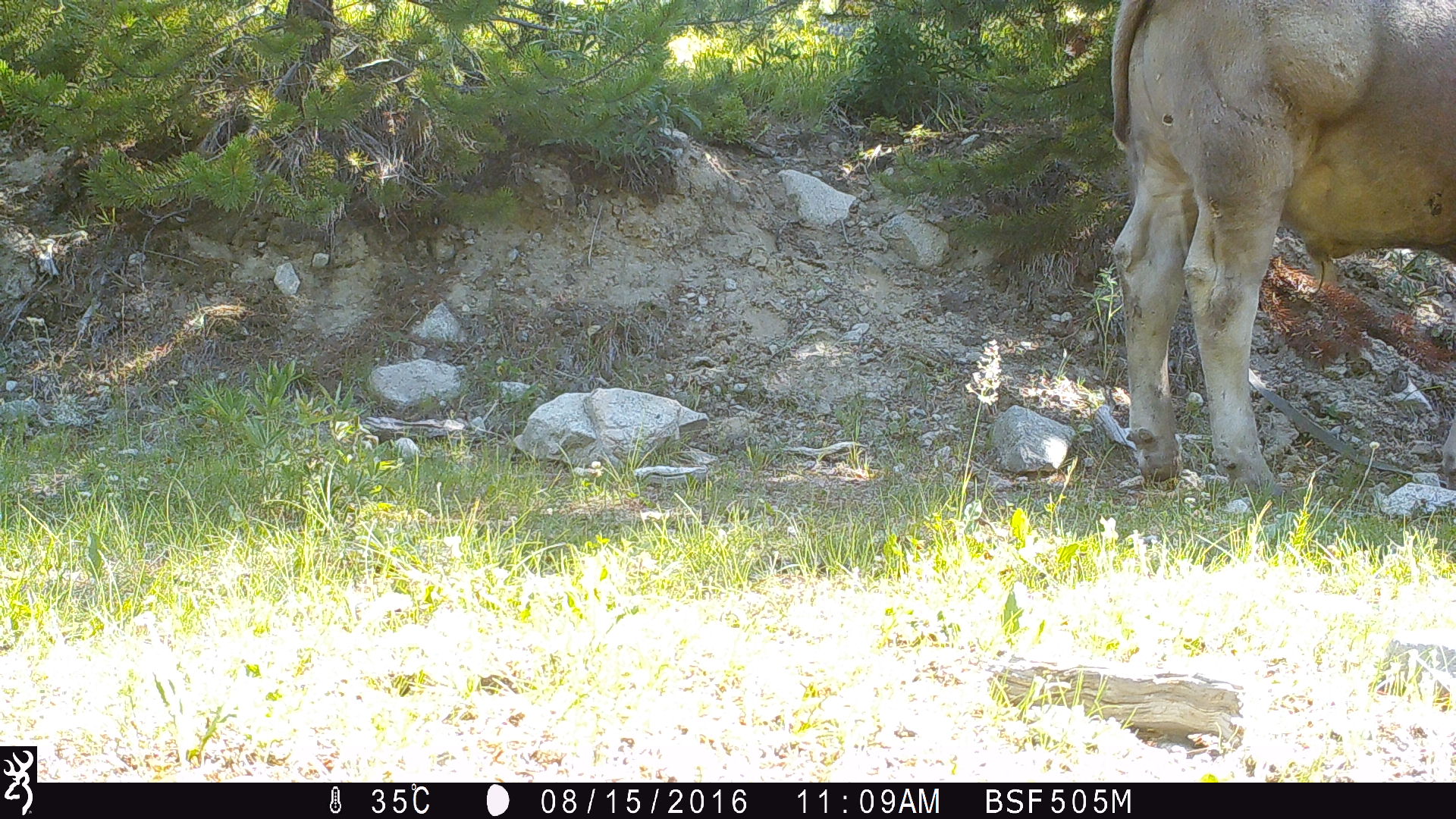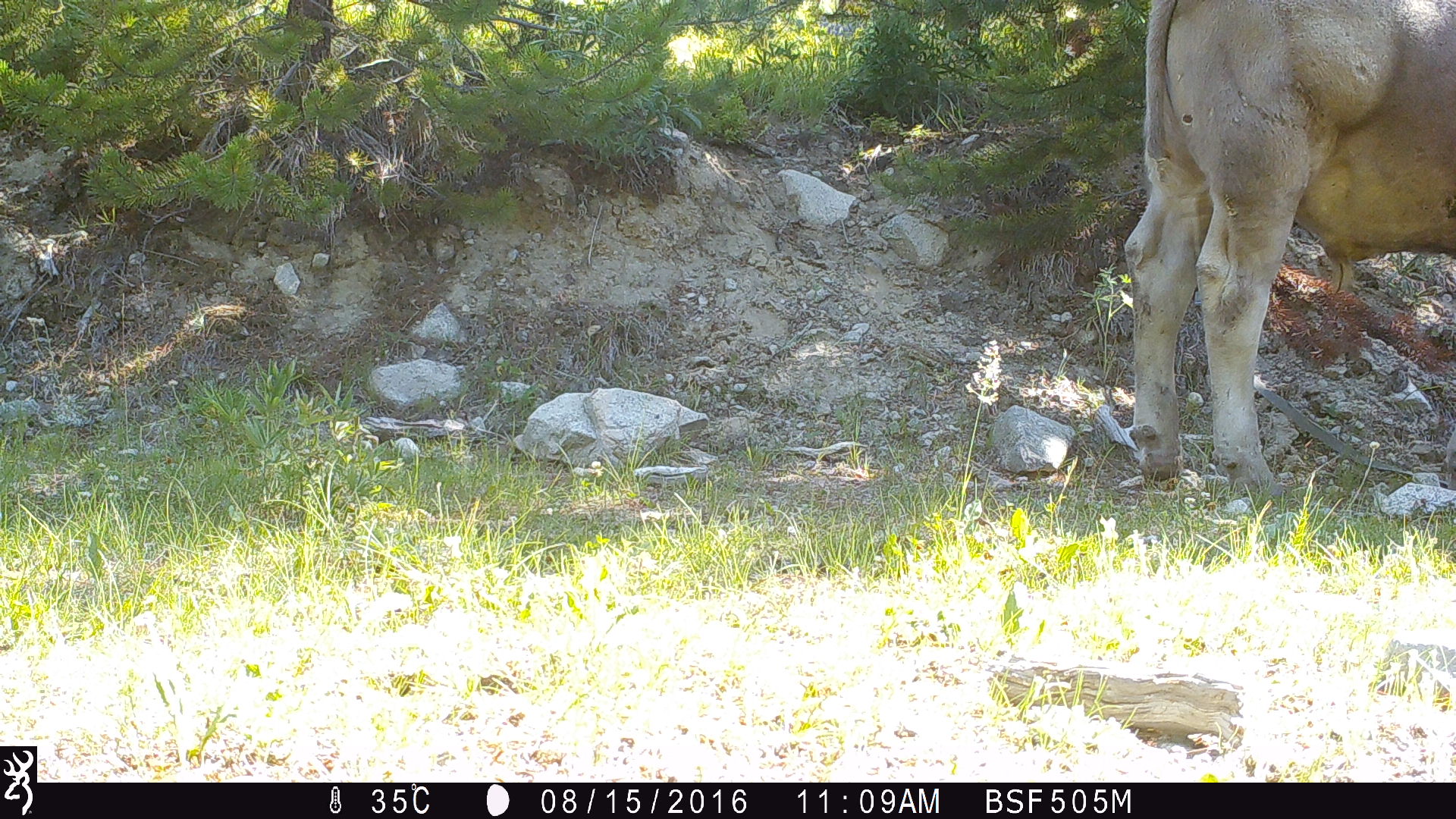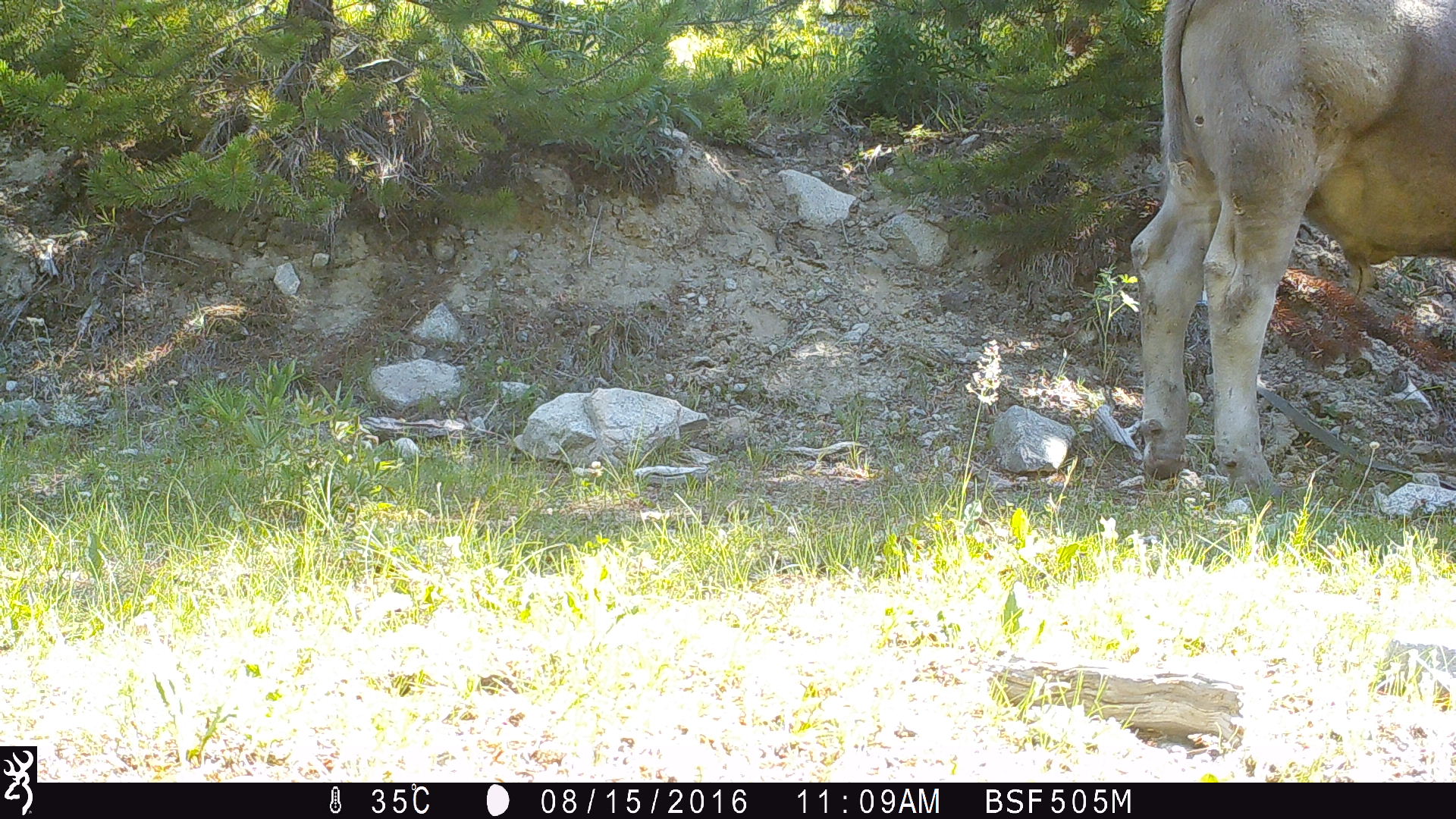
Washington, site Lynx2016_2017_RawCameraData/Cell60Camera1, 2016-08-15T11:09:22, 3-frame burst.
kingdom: Animalia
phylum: Chordata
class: Mammalia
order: Artiodactyla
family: Bovidae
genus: Bos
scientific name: Bos taurus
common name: domestic cattle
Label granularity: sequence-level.